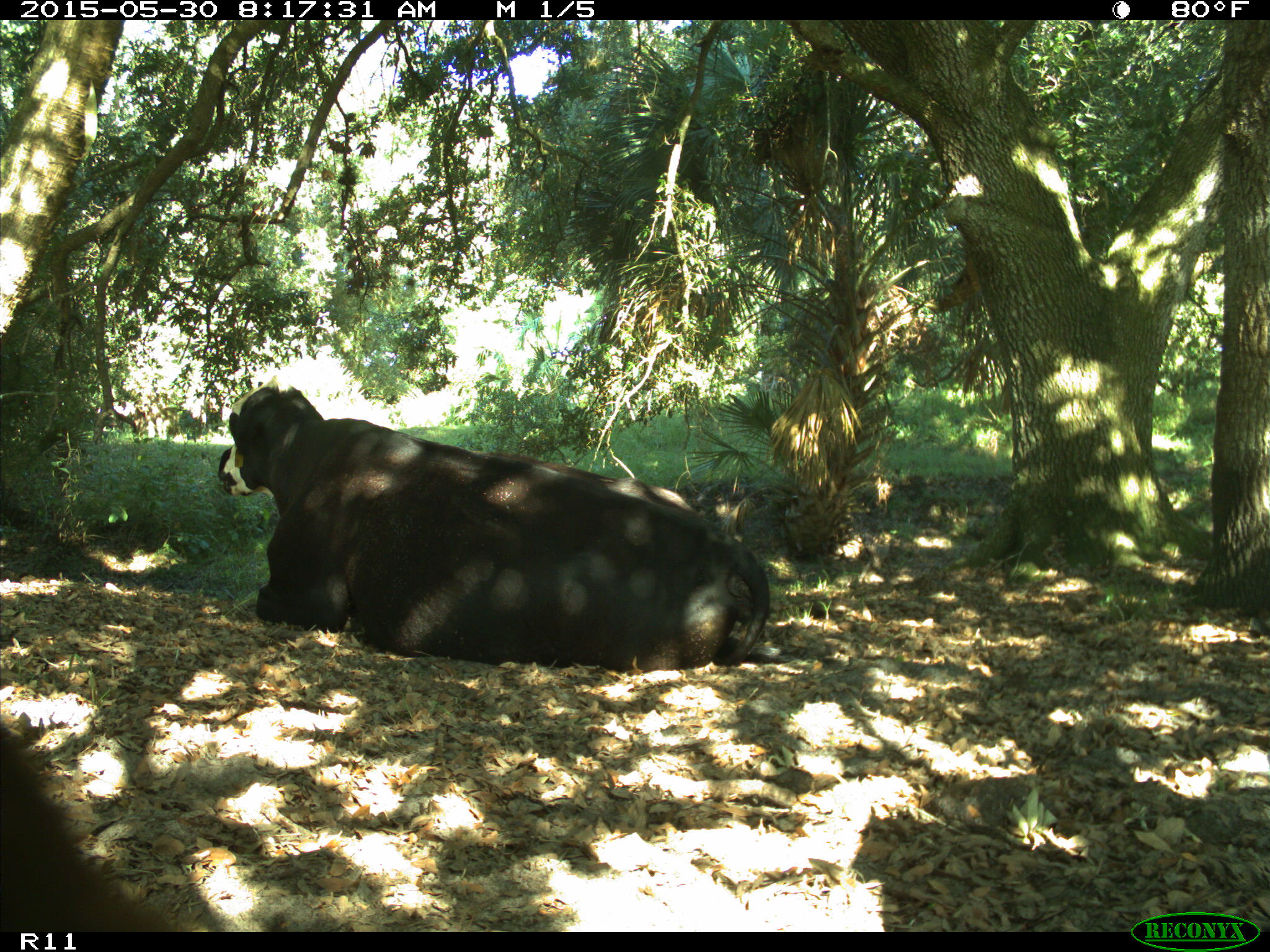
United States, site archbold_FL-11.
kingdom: Animalia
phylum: Chordata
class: Mammalia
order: Artiodactyla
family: Bovidae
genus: Bos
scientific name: Bos taurus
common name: domestic cow